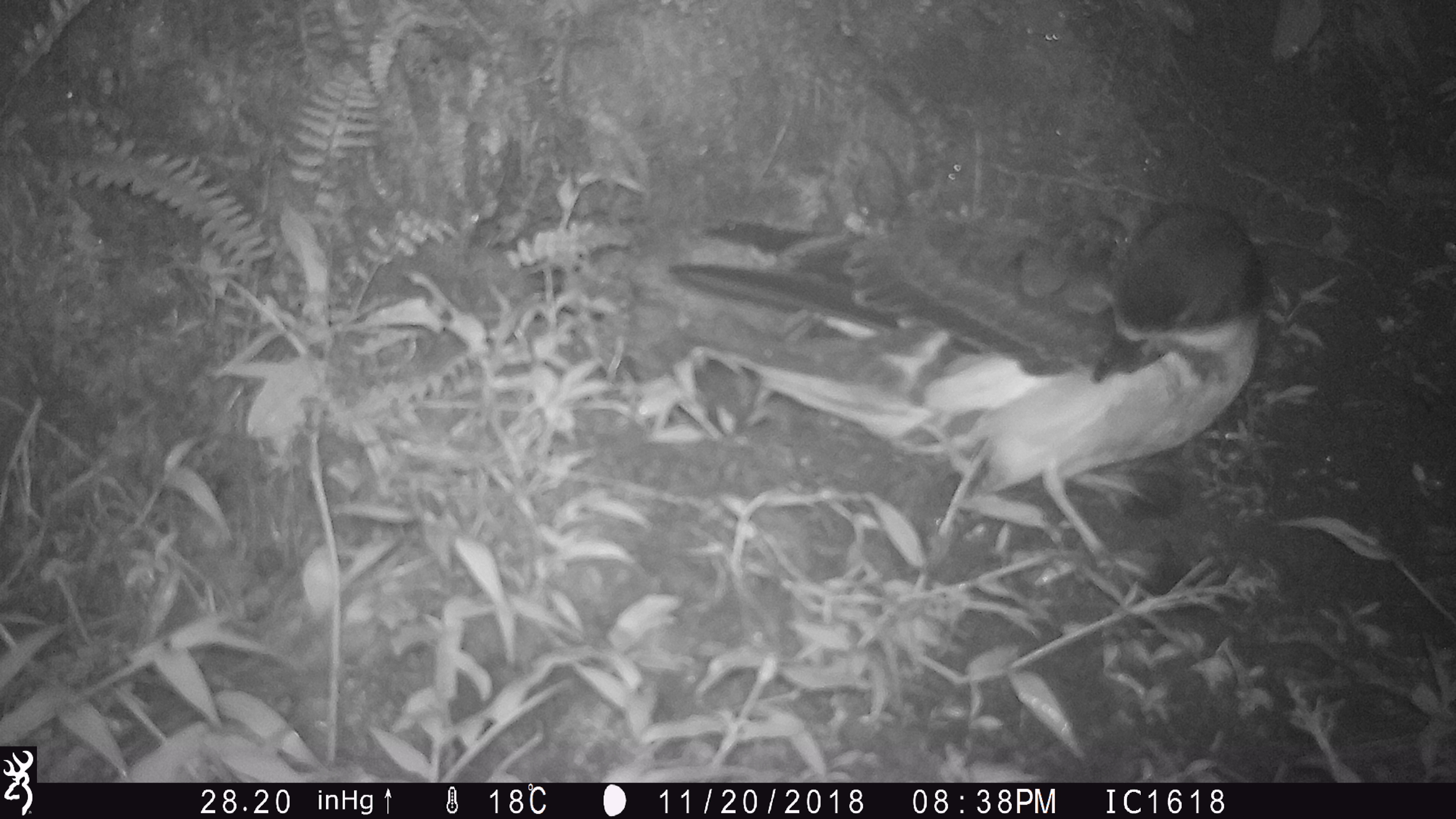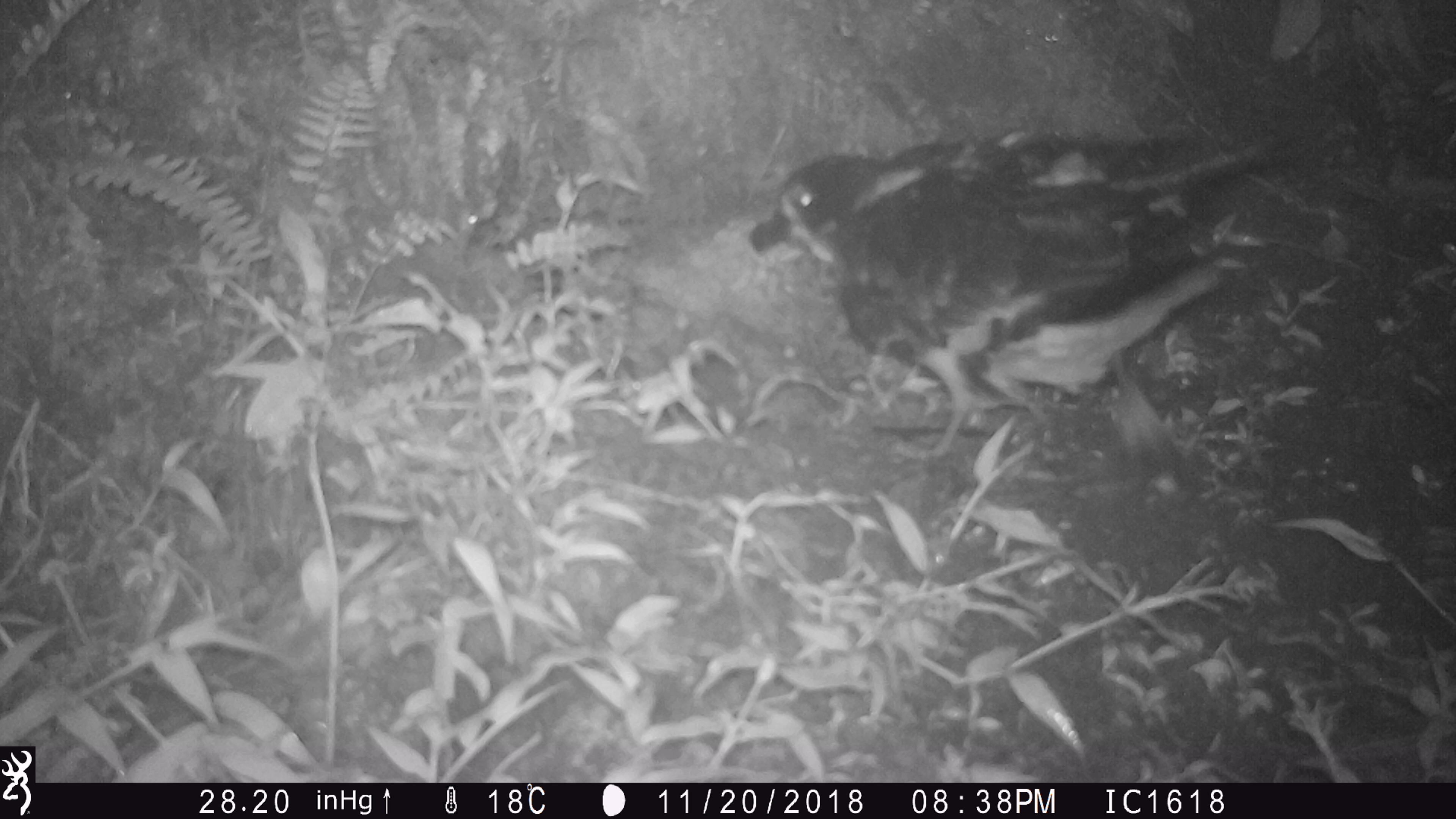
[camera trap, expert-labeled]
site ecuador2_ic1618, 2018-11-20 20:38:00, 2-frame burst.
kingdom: Animalia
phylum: Chordata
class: Aves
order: Procellariiformes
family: Procellariidae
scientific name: Procellariidae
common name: petrel chick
Petrel chick (Procellariidae).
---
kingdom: Animalia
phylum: Chordata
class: Aves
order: Procellariiformes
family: Procellariidae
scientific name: Procellariidae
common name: petrel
Petrel (Procellariidae).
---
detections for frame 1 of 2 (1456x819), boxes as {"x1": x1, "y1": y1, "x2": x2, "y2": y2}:
petrel chick: {"x1": 655, "y1": 177, "x2": 1292, "y2": 600}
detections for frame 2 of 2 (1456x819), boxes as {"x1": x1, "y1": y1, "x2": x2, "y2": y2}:
petrel: {"x1": 745, "y1": 125, "x2": 1269, "y2": 500}